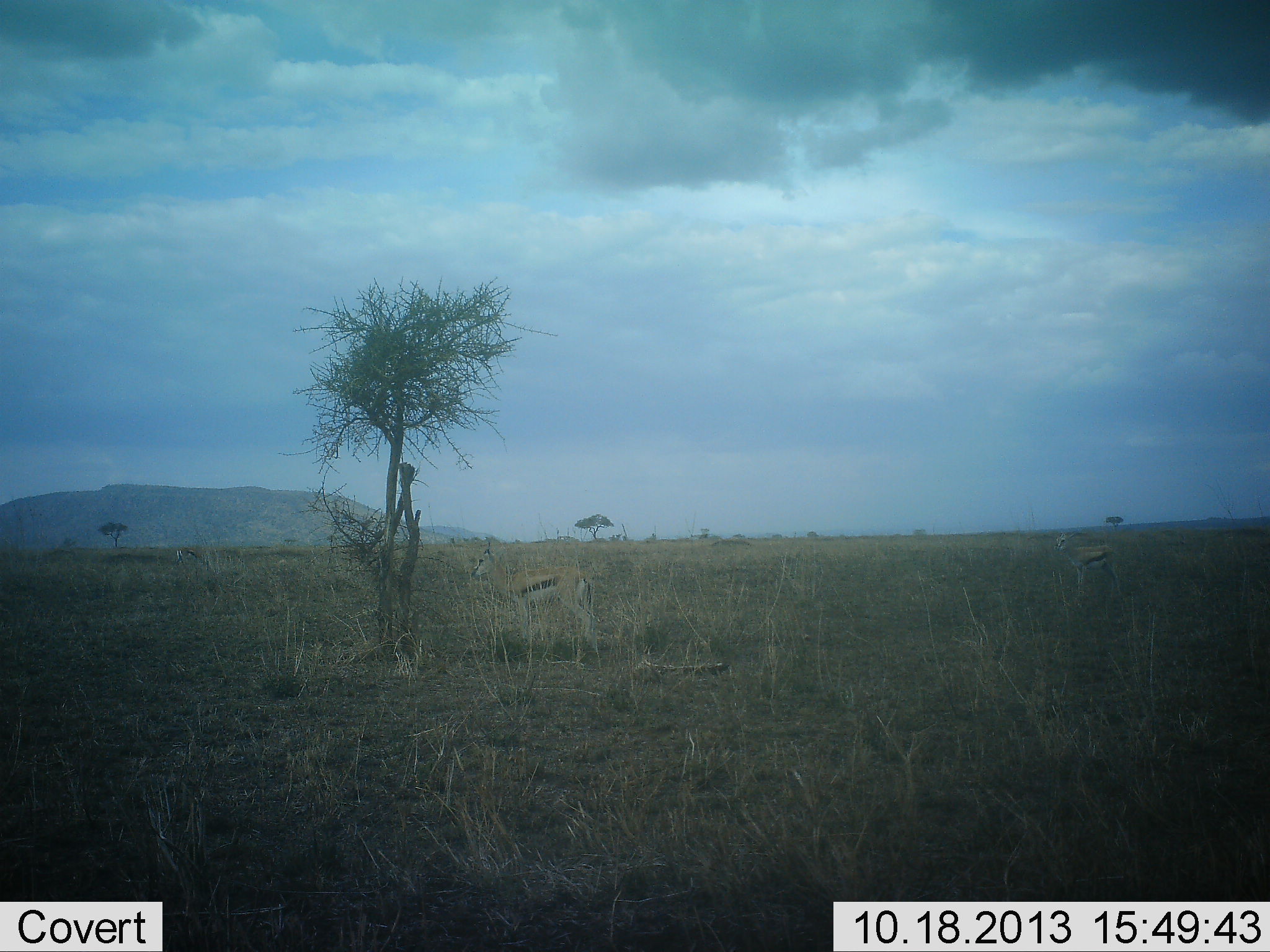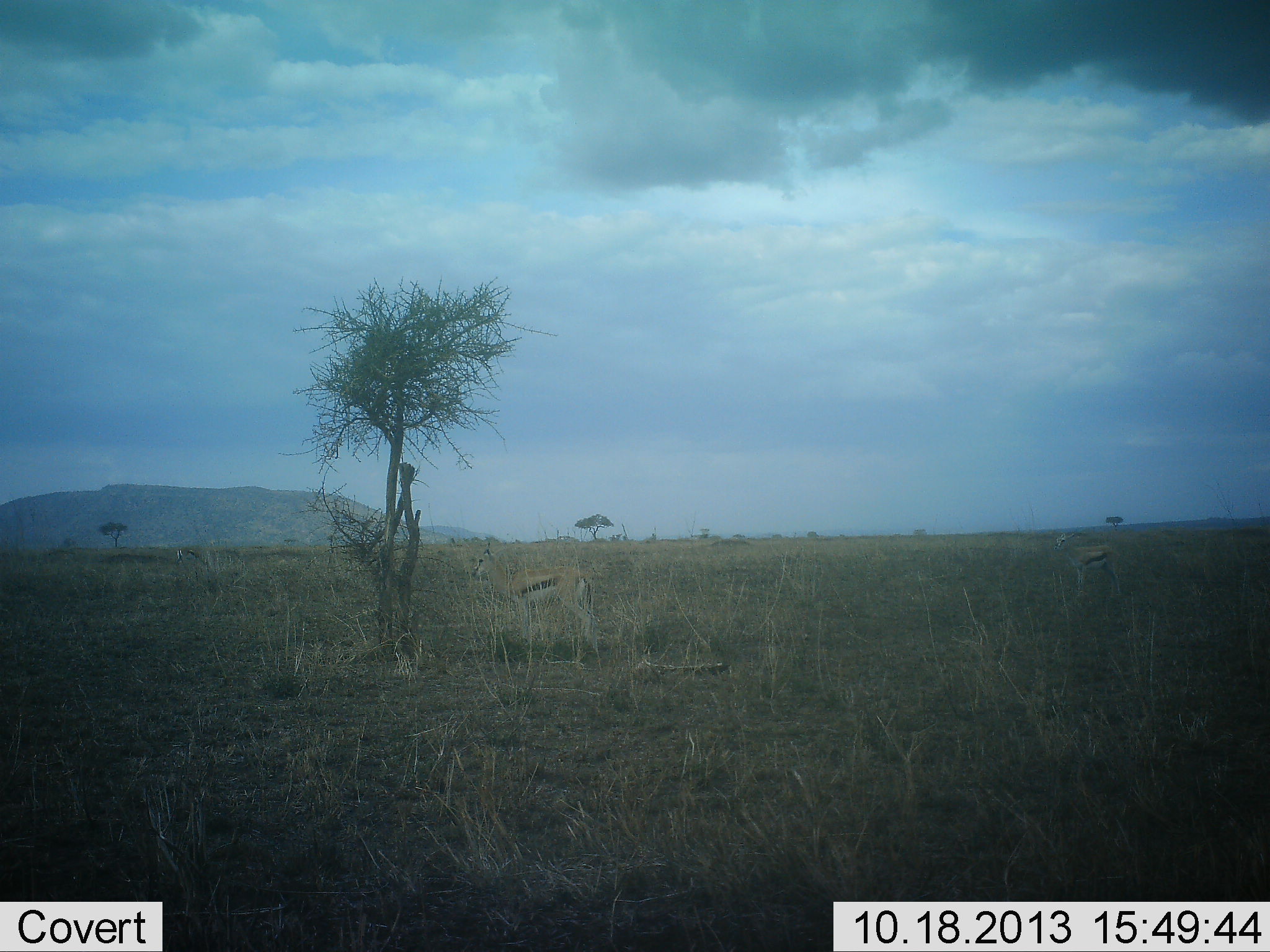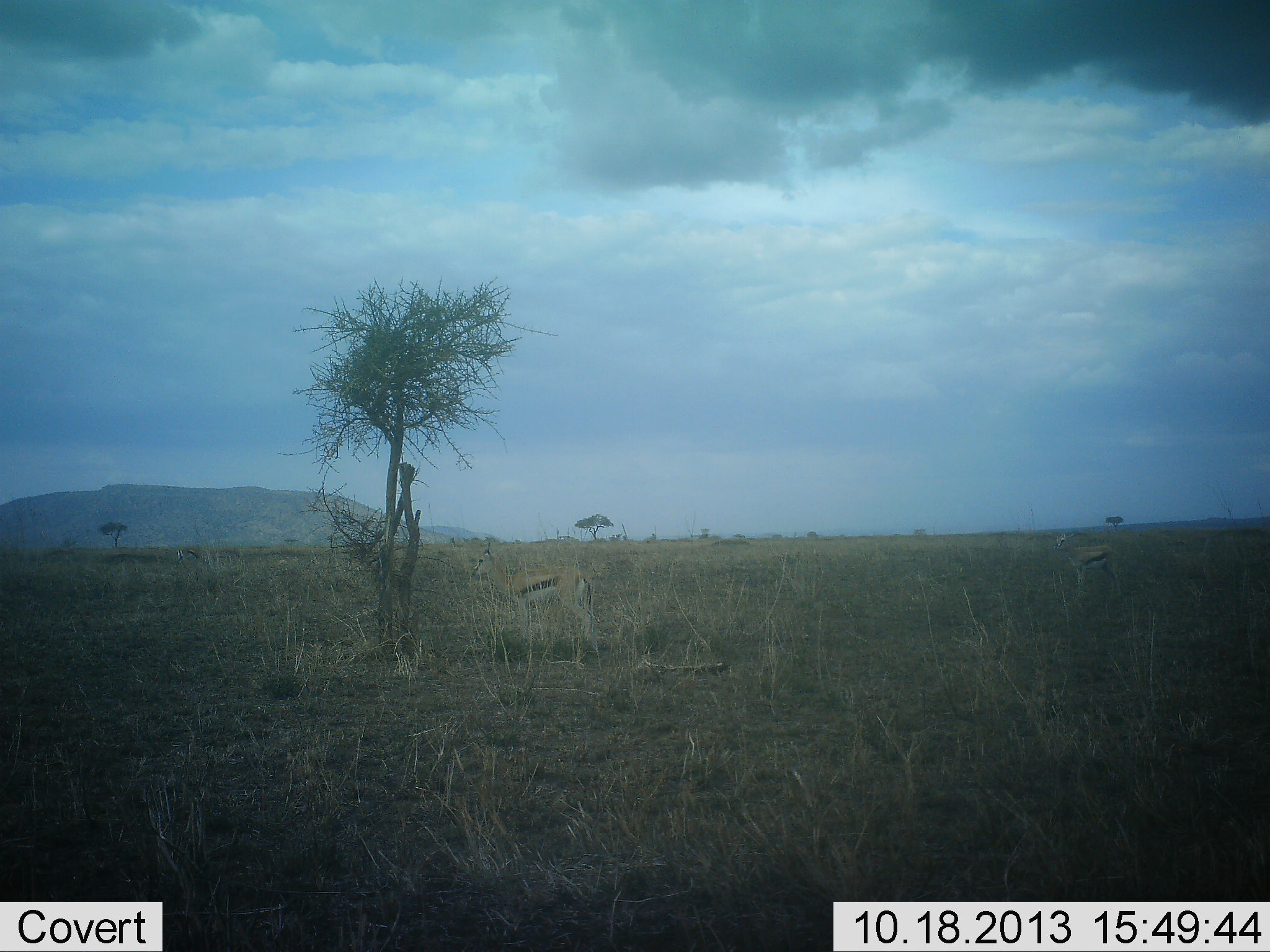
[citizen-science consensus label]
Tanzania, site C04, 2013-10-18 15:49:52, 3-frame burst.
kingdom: Animalia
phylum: Chordata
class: Mammalia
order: Artiodactyla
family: Bovidae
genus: Eudorcas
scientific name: Eudorcas thomsonii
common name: thomson's gazelle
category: gazellethomsons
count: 2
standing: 100%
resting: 0%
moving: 0%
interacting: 0%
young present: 0%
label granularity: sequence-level